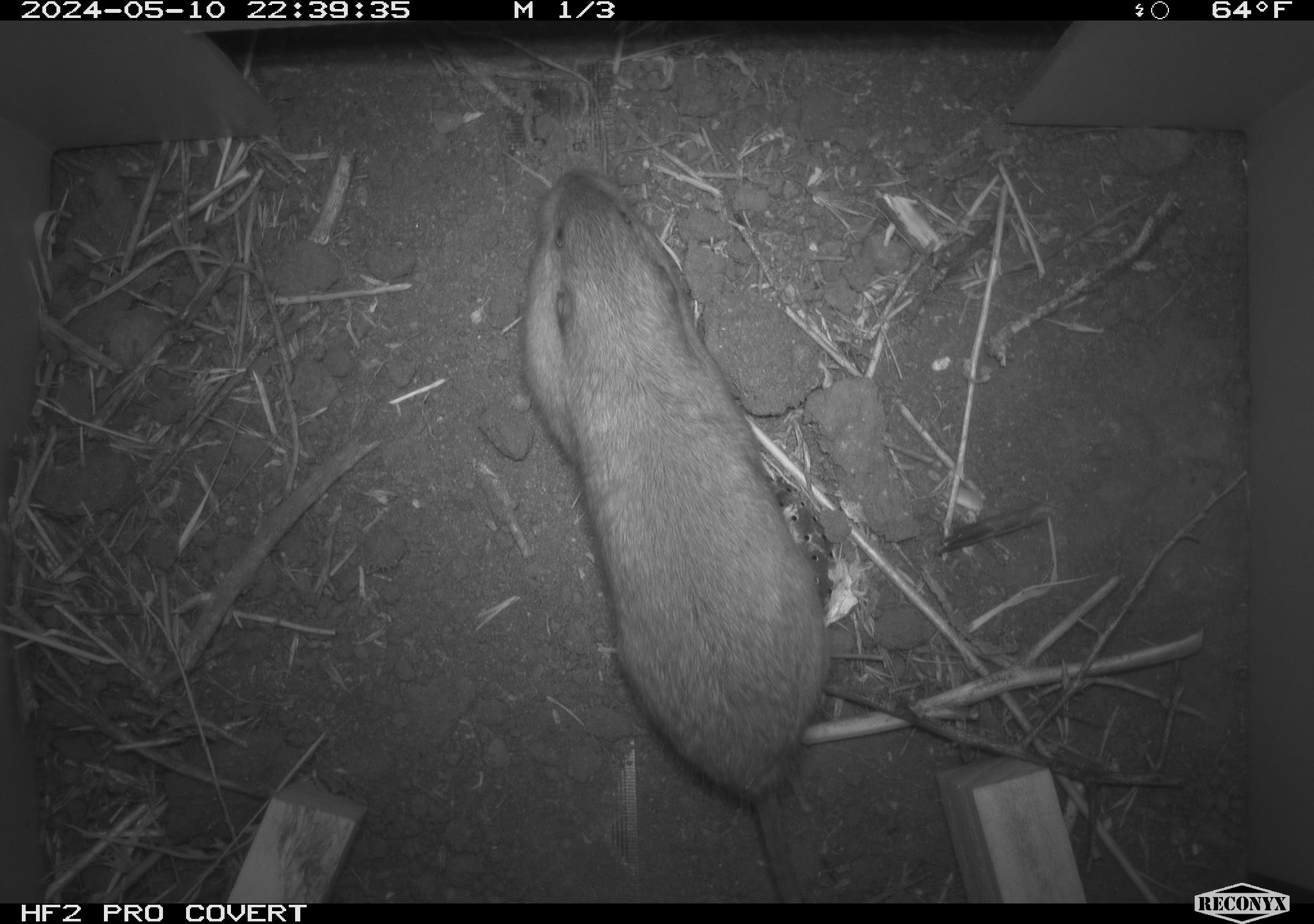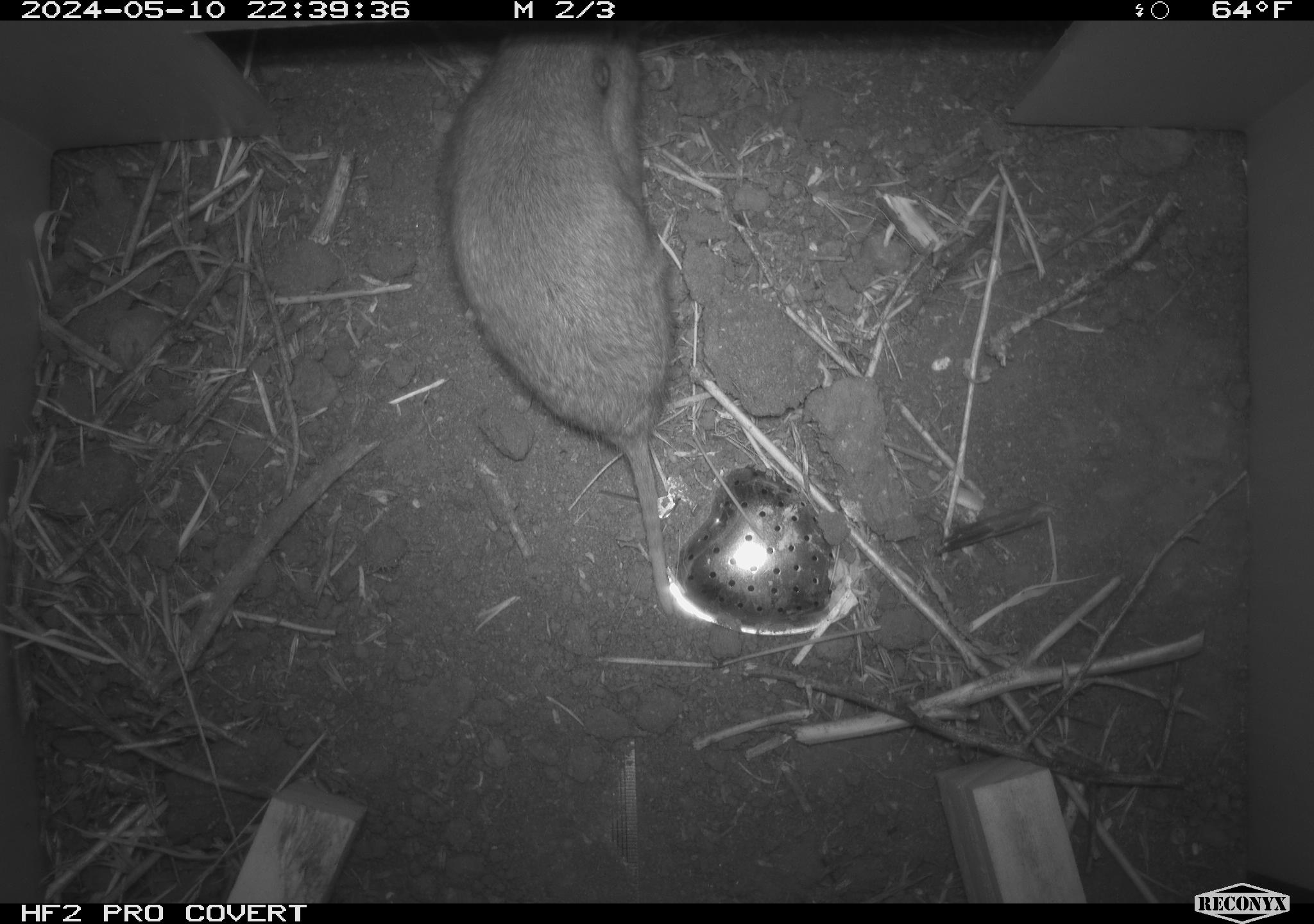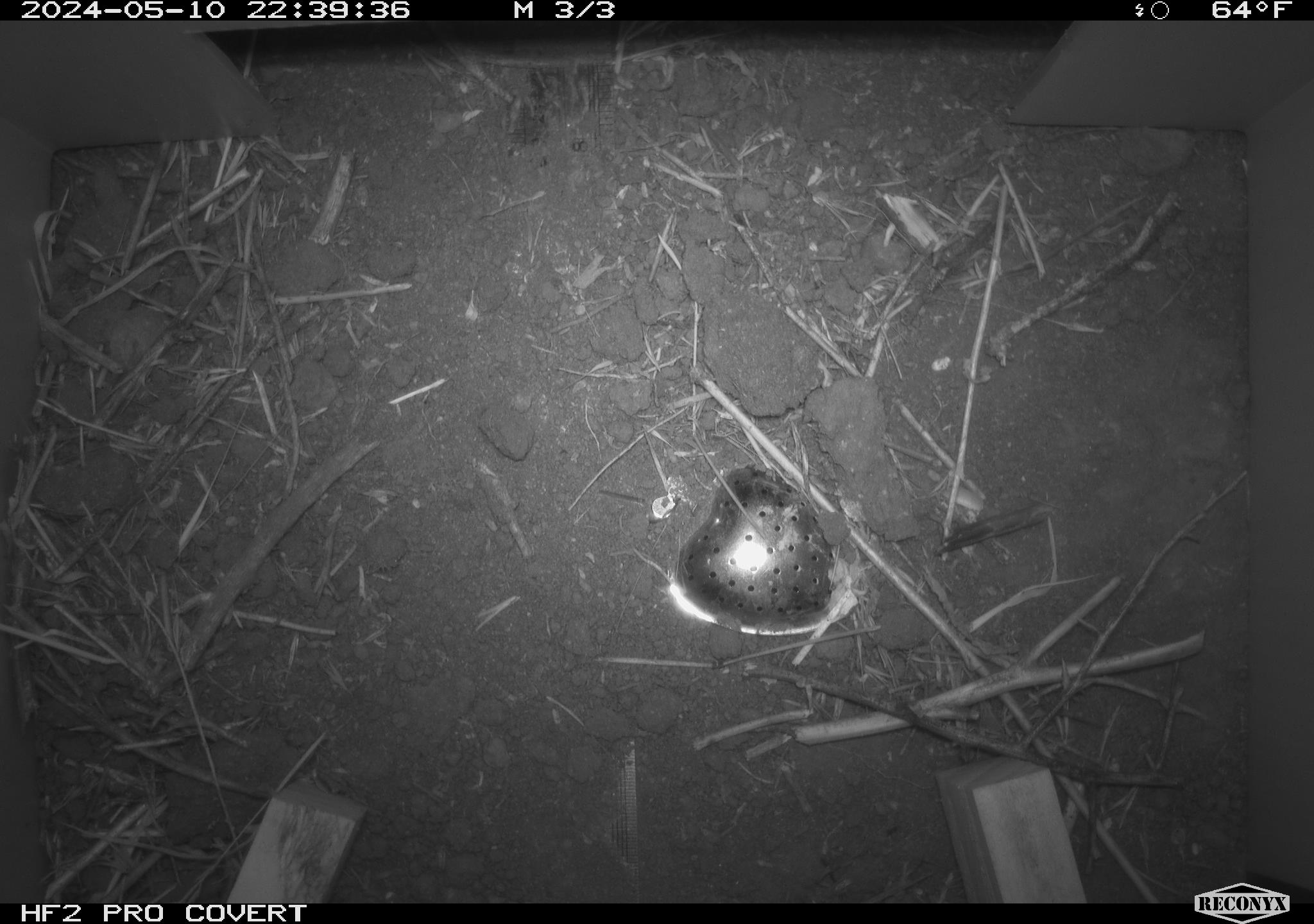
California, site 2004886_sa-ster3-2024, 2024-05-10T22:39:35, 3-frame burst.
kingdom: Animalia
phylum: Chordata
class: Reptilia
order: Squamata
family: Phrynosomatidae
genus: Uta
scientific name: Uta stansburiana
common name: common side-blotched lizard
Common side-blotched lizard (Uta stansburiana).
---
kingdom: Animalia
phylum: Chordata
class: Mammalia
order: Rodentia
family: Geomyidae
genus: Thomomys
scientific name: Thomomys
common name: smooth-toothed pocket gophers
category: thomomys species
Thomomys species (smooth-toothed pocket gophers) (Thomomys).